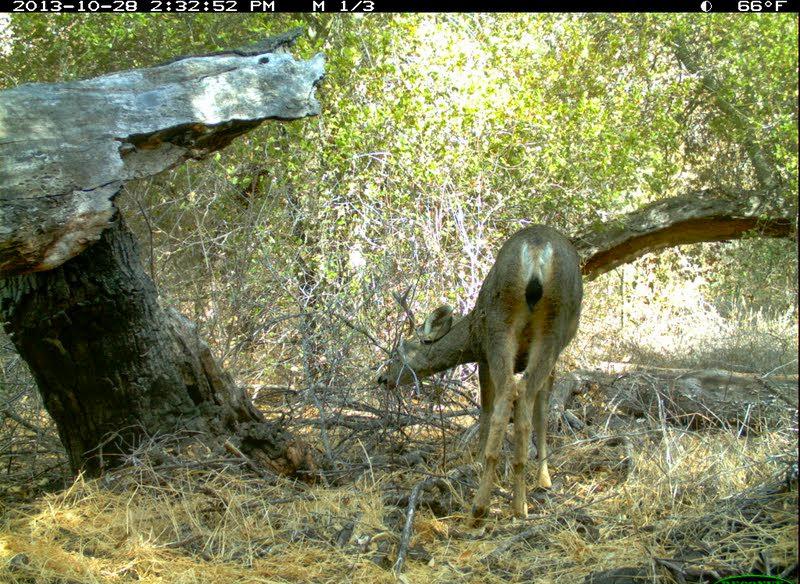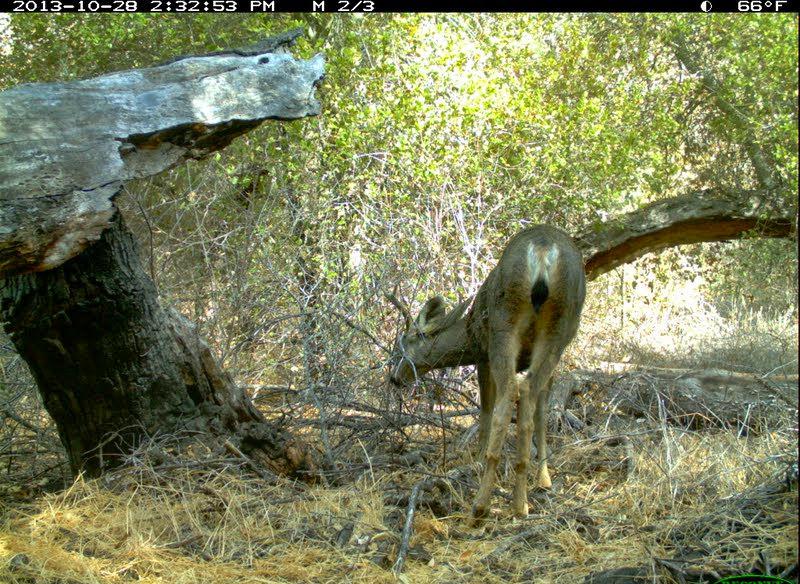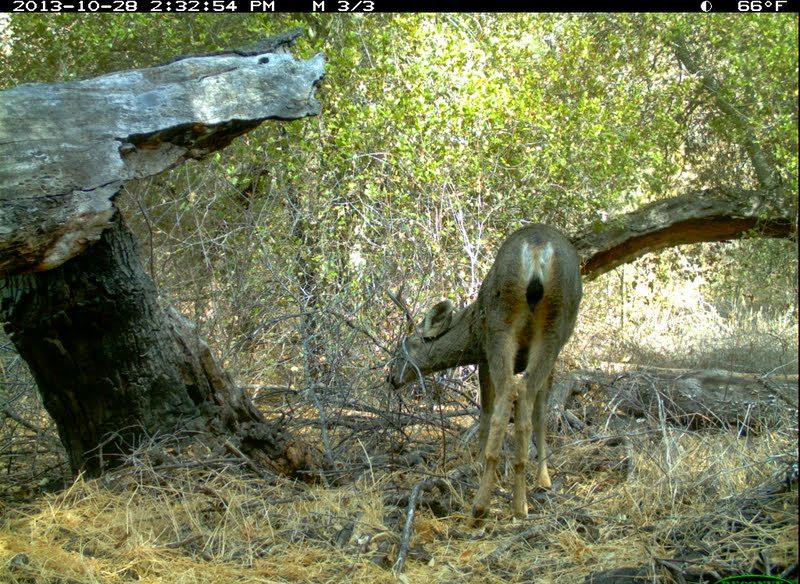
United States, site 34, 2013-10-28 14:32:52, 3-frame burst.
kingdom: Animalia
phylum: Chordata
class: Mammalia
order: Artiodactyla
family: Cervidae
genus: Odocoileus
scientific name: Odocoileus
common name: deer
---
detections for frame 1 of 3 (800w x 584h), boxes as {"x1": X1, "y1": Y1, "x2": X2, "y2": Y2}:
deer: {"x1": 375, "y1": 224, "x2": 583, "y2": 528}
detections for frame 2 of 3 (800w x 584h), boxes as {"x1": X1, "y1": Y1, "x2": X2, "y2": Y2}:
deer: {"x1": 383, "y1": 225, "x2": 587, "y2": 528}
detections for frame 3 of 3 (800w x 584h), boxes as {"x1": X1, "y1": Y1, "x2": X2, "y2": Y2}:
deer: {"x1": 384, "y1": 222, "x2": 581, "y2": 529}